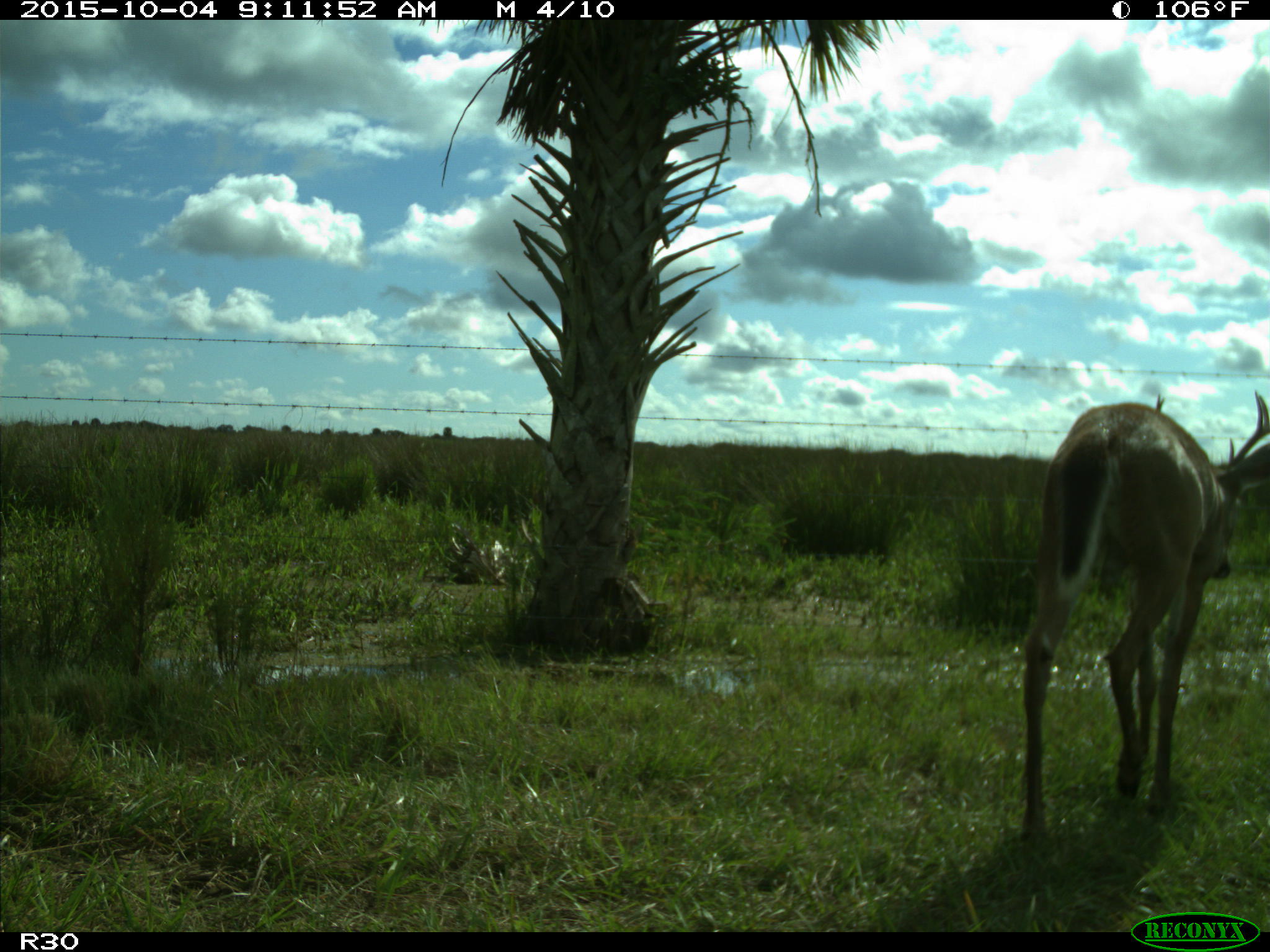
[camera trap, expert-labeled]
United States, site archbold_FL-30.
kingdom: Animalia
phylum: Chordata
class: Mammalia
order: Artiodactyla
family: Cervidae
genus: Odocoileus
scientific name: Odocoileus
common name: deer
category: unidentified deer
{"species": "unidentified deer (deer) (Odocoileus)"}